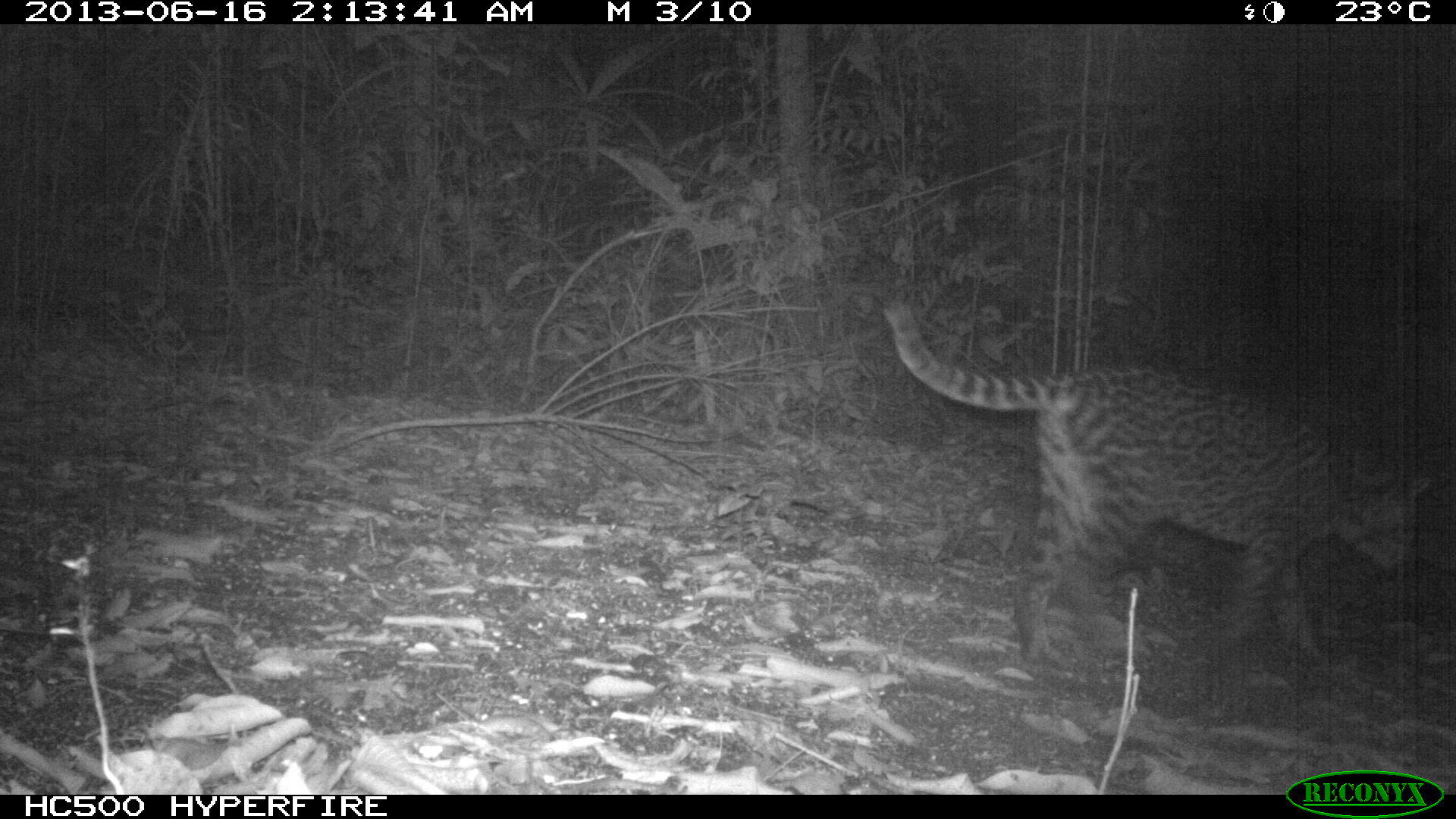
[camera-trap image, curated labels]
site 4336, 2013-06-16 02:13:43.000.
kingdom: Animalia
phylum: Chordata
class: Mammalia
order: Carnivora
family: Felidae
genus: Leopardus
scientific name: Leopardus pardalis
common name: ocelot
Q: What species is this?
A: Leopardus pardalis (ocelot).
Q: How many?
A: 1.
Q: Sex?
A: Female.